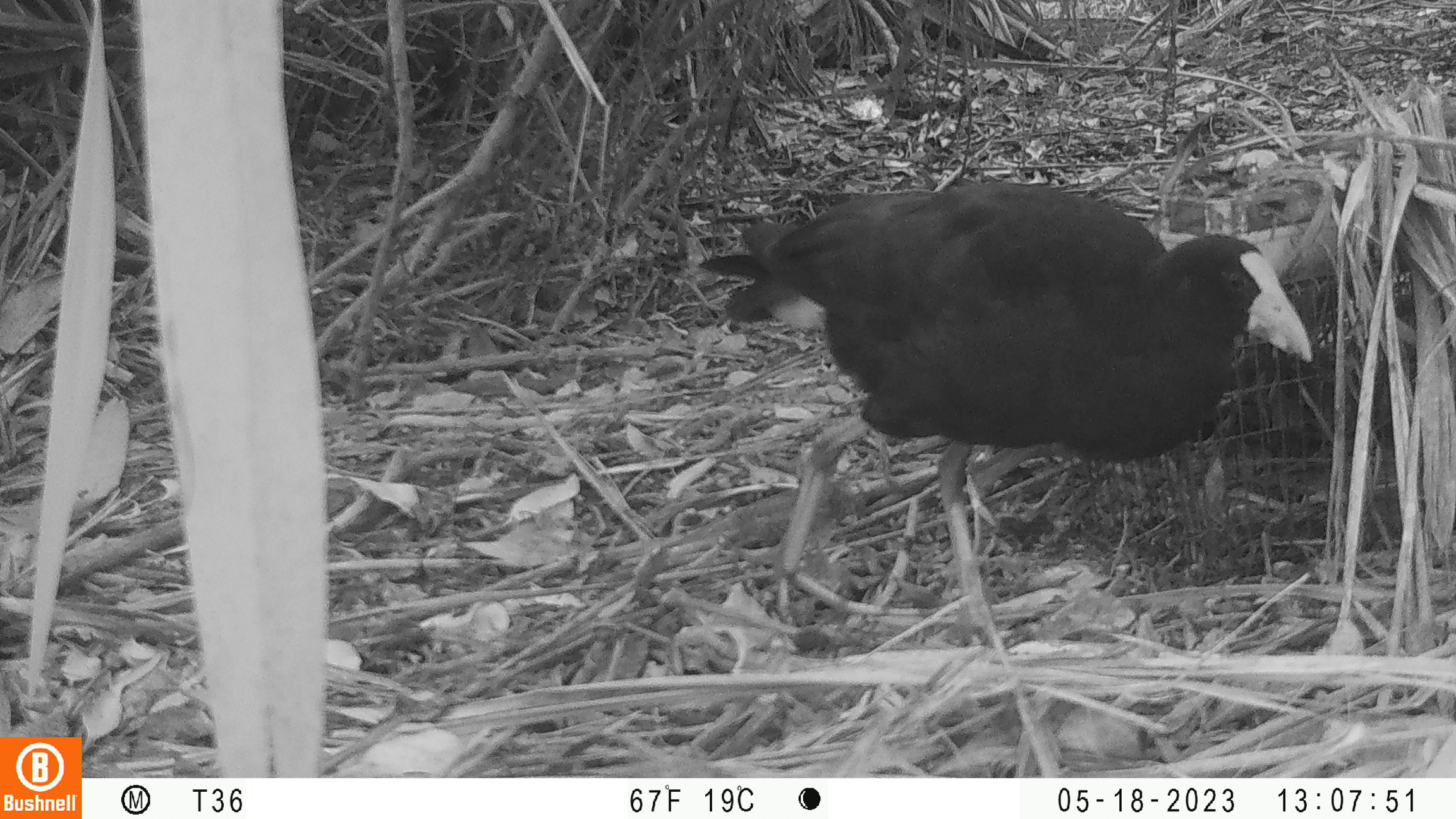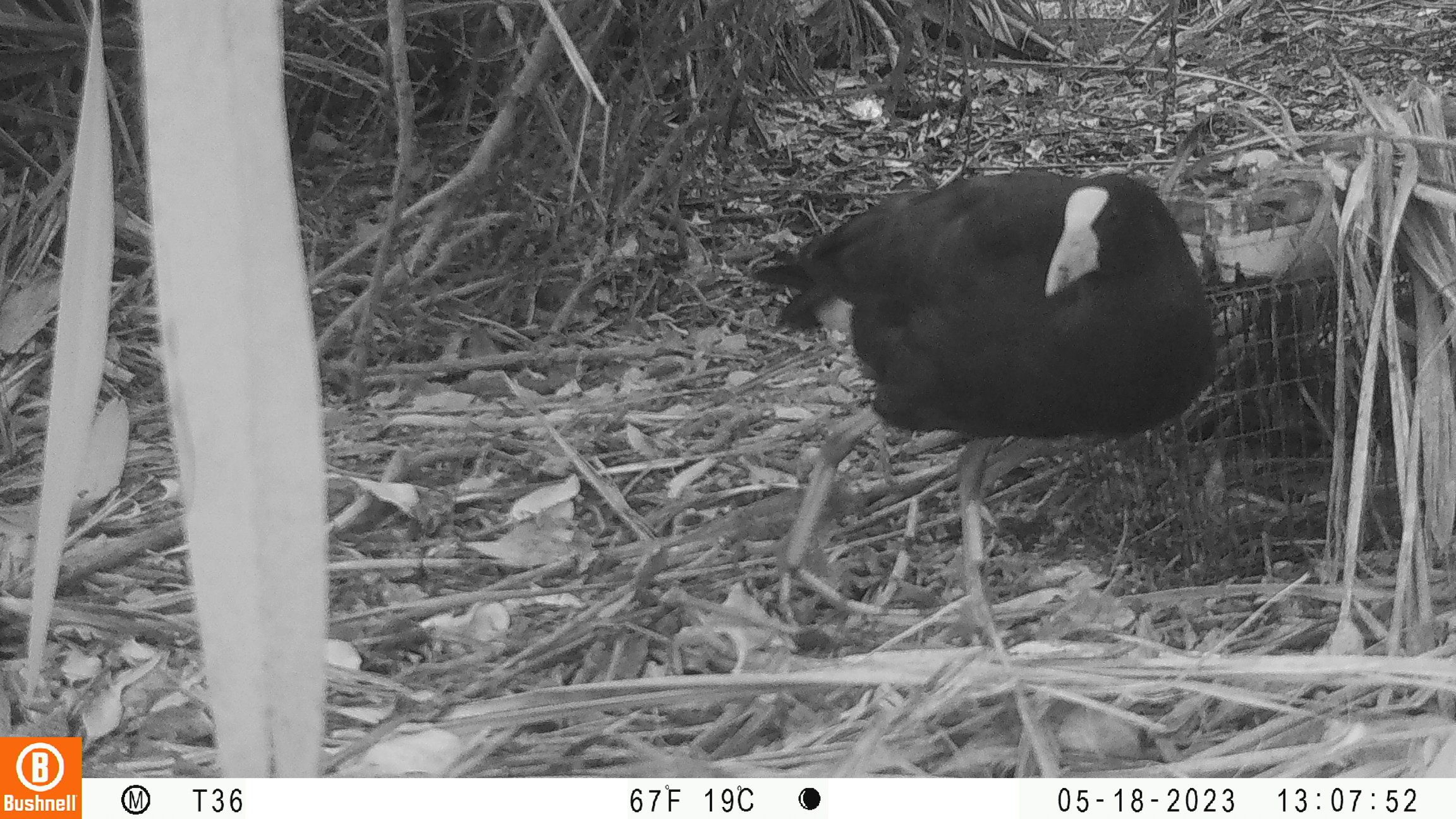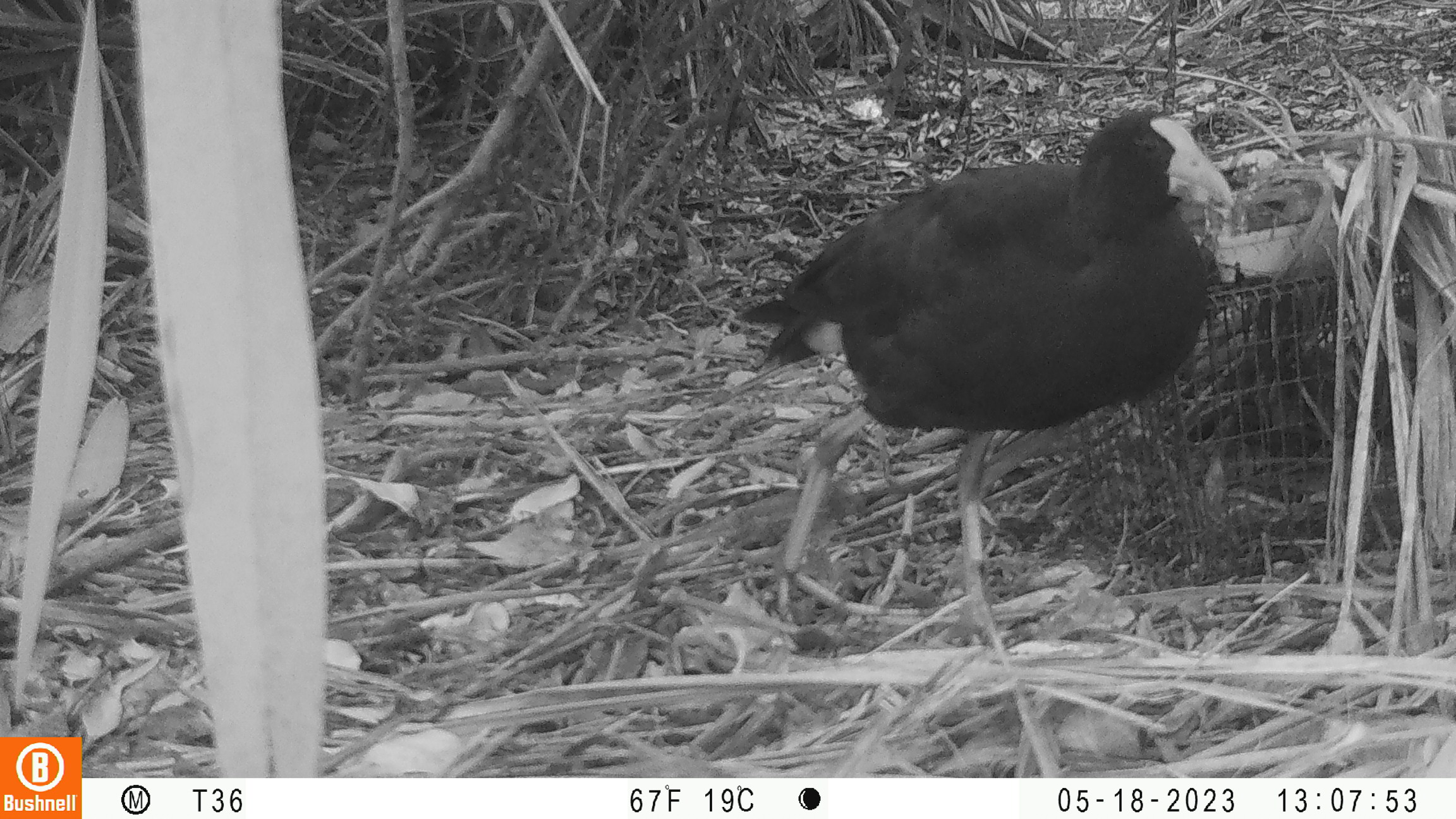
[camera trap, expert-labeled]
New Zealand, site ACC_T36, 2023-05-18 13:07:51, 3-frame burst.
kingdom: Animalia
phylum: Chordata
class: Aves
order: Gruiformes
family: Rallidae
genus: Porphyrio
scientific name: Porphyrio melanotus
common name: australasian swamphen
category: pukeko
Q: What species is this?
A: Pukeko (australasian swamphen) (Porphyrio melanotus).